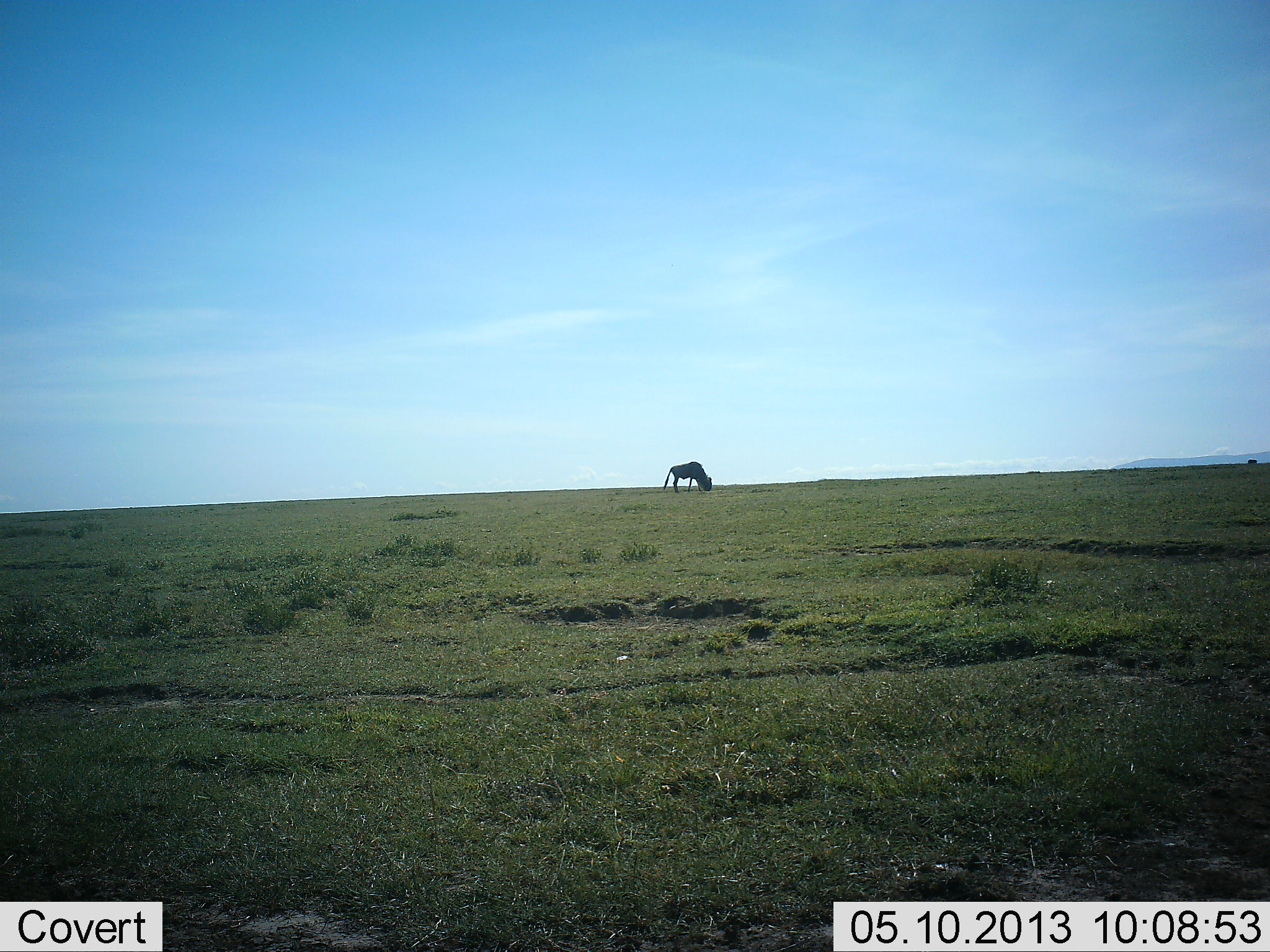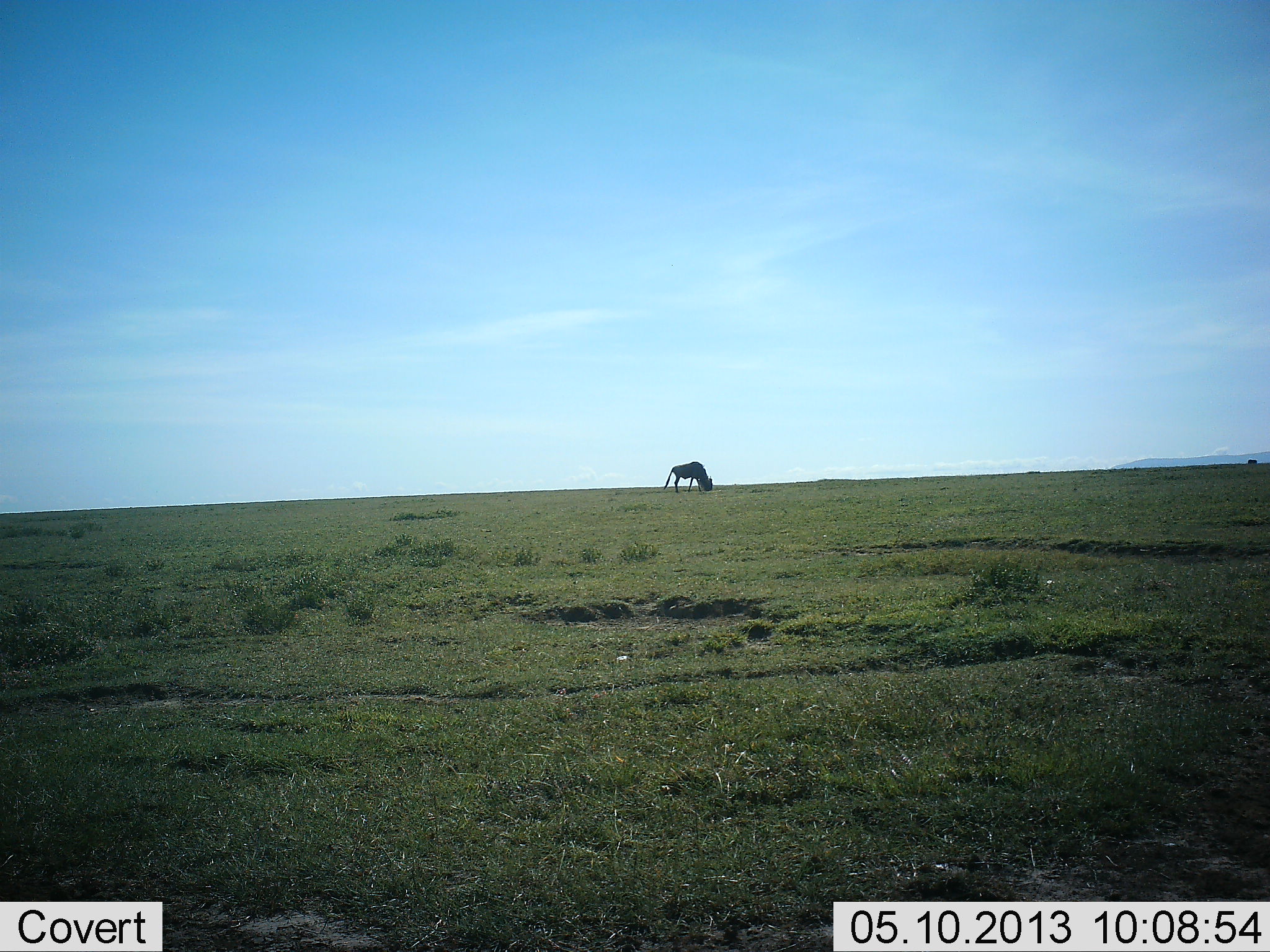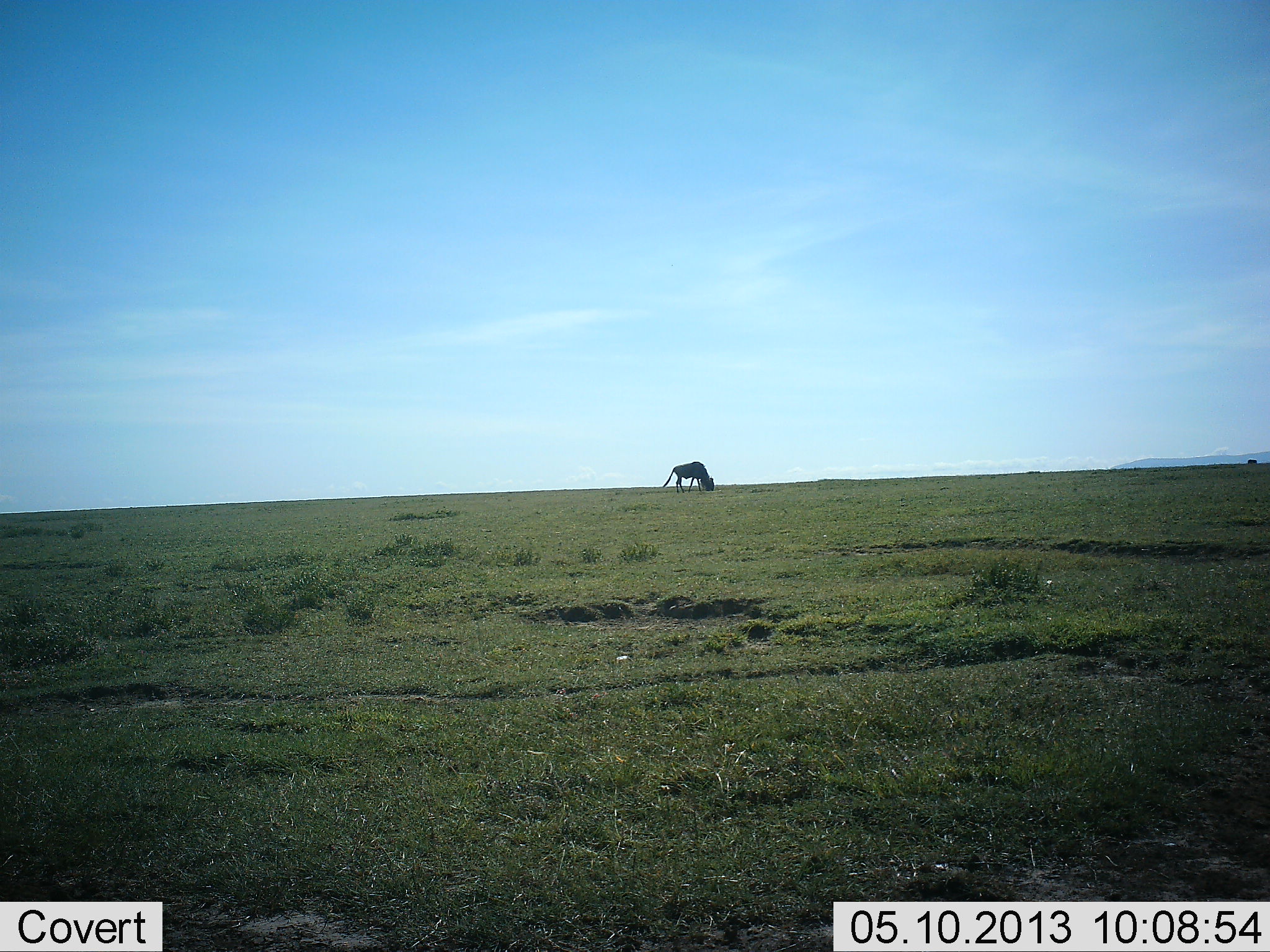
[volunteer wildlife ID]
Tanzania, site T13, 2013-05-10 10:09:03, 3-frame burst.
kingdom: Animalia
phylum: Chordata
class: Mammalia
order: Artiodactyla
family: Bovidae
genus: Connochaetes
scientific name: Connochaetes taurinus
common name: blue wildebeest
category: wildebeest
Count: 1.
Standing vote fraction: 7%.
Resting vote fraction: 0%.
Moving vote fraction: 7%.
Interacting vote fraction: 0%.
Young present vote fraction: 0%.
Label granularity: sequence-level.